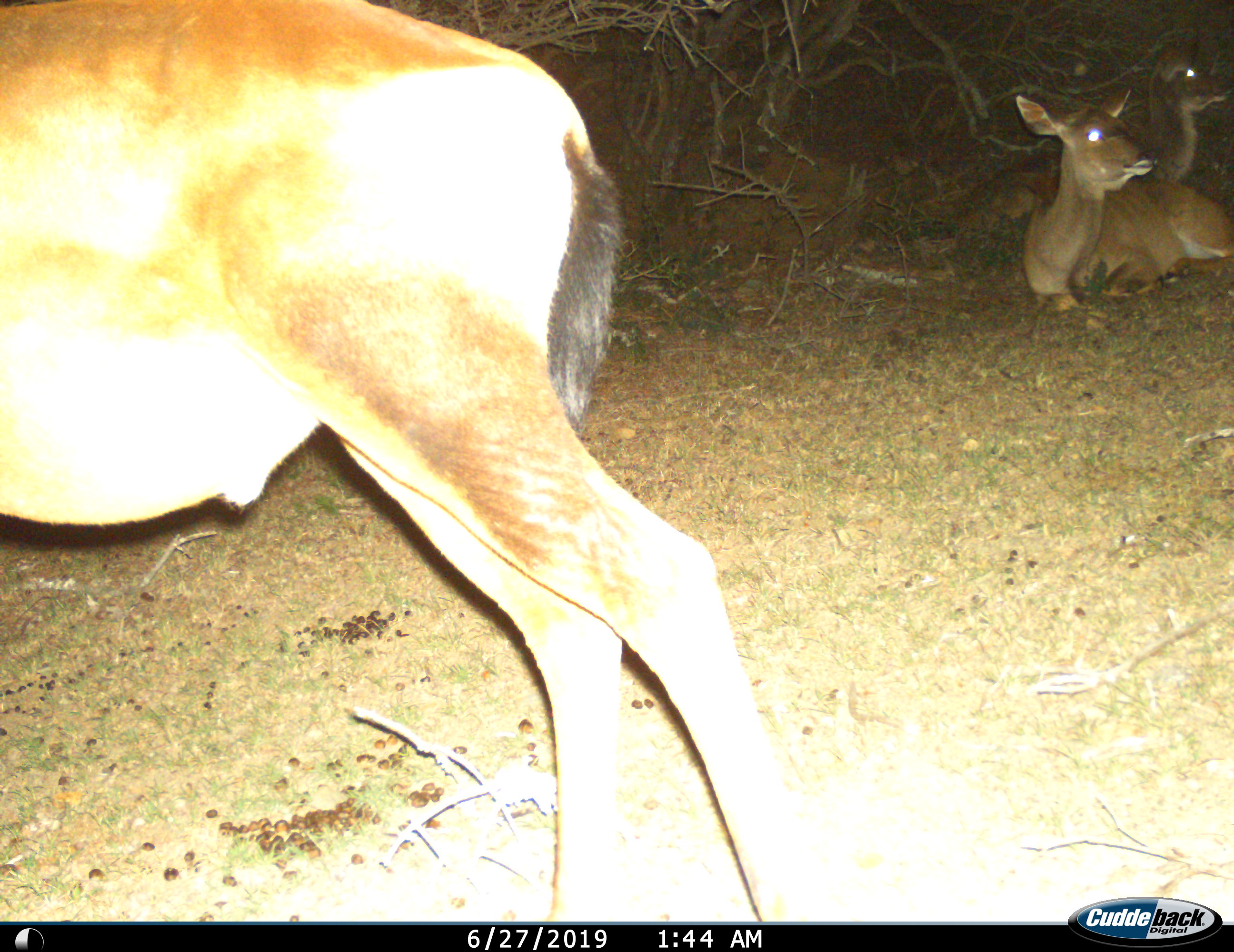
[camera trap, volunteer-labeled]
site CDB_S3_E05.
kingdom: Animalia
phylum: Chordata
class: Mammalia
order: Artiodactyla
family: Bovidae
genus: Tragelaphus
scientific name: Tragelaphus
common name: kudu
Kudu (Tragelaphus), count 3. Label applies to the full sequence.